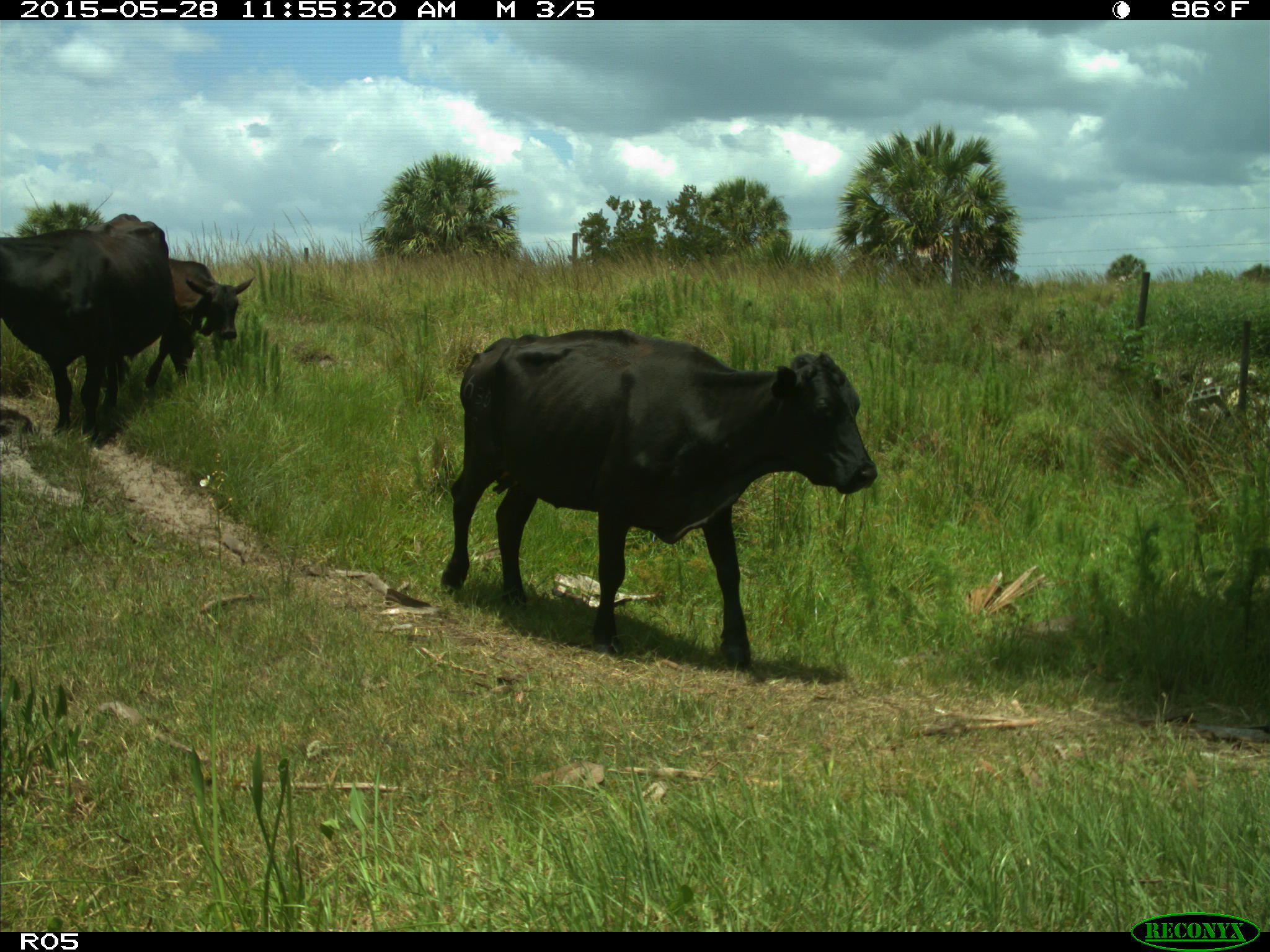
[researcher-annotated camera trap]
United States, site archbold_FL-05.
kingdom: Animalia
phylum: Chordata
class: Mammalia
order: Artiodactyla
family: Bovidae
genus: Bos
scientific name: Bos taurus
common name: domestic cow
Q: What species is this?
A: Bos taurus (domestic cow).